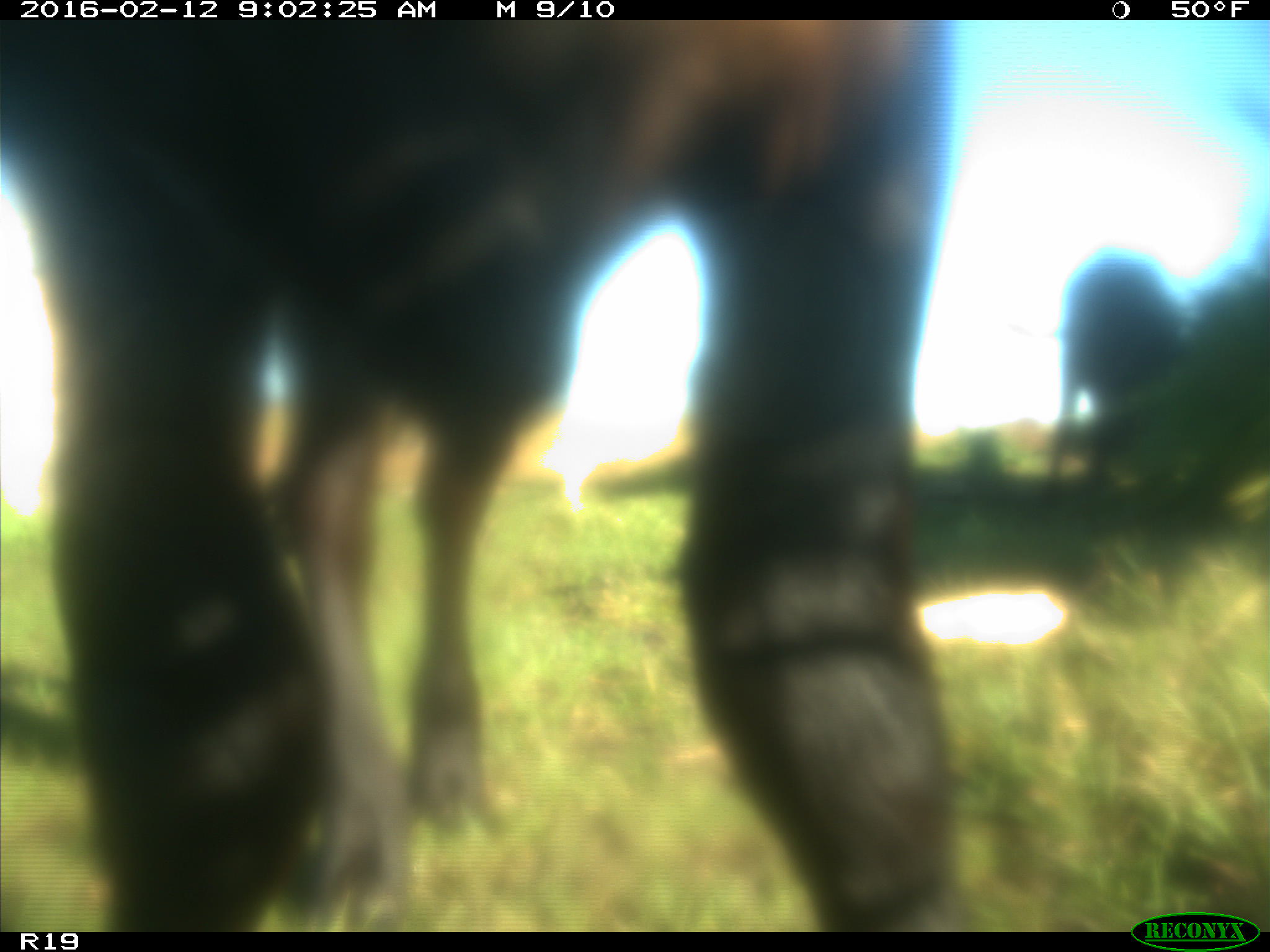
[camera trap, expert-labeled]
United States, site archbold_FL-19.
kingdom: Animalia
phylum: Chordata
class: Mammalia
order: Artiodactyla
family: Bovidae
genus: Bos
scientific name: Bos taurus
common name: domestic cow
Bos taurus (domestic cow).